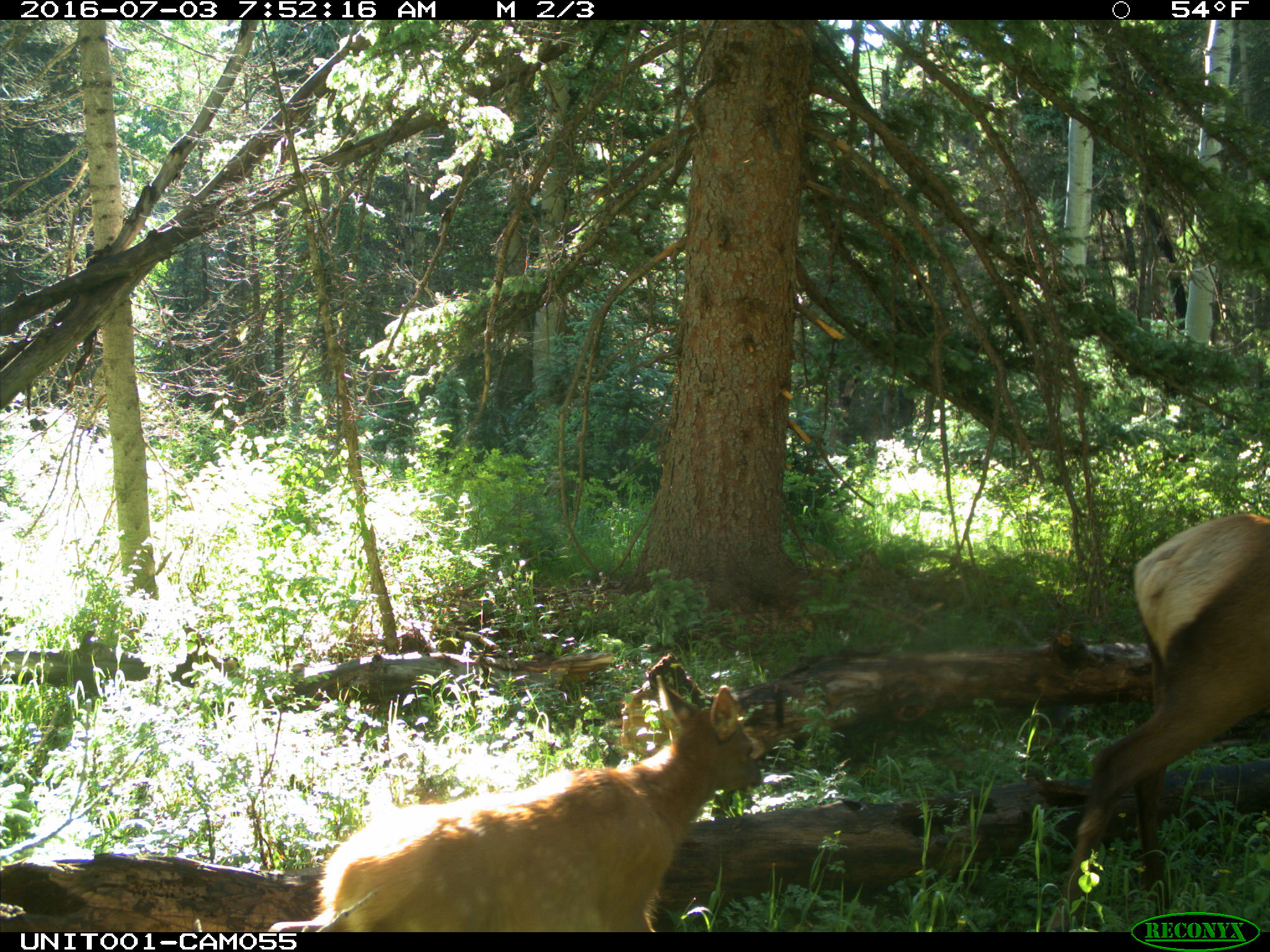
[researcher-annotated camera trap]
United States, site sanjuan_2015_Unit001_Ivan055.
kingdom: Animalia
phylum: Chordata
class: Mammalia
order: Artiodactyla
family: Cervidae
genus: Cervus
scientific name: Cervus elaphus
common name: red deer